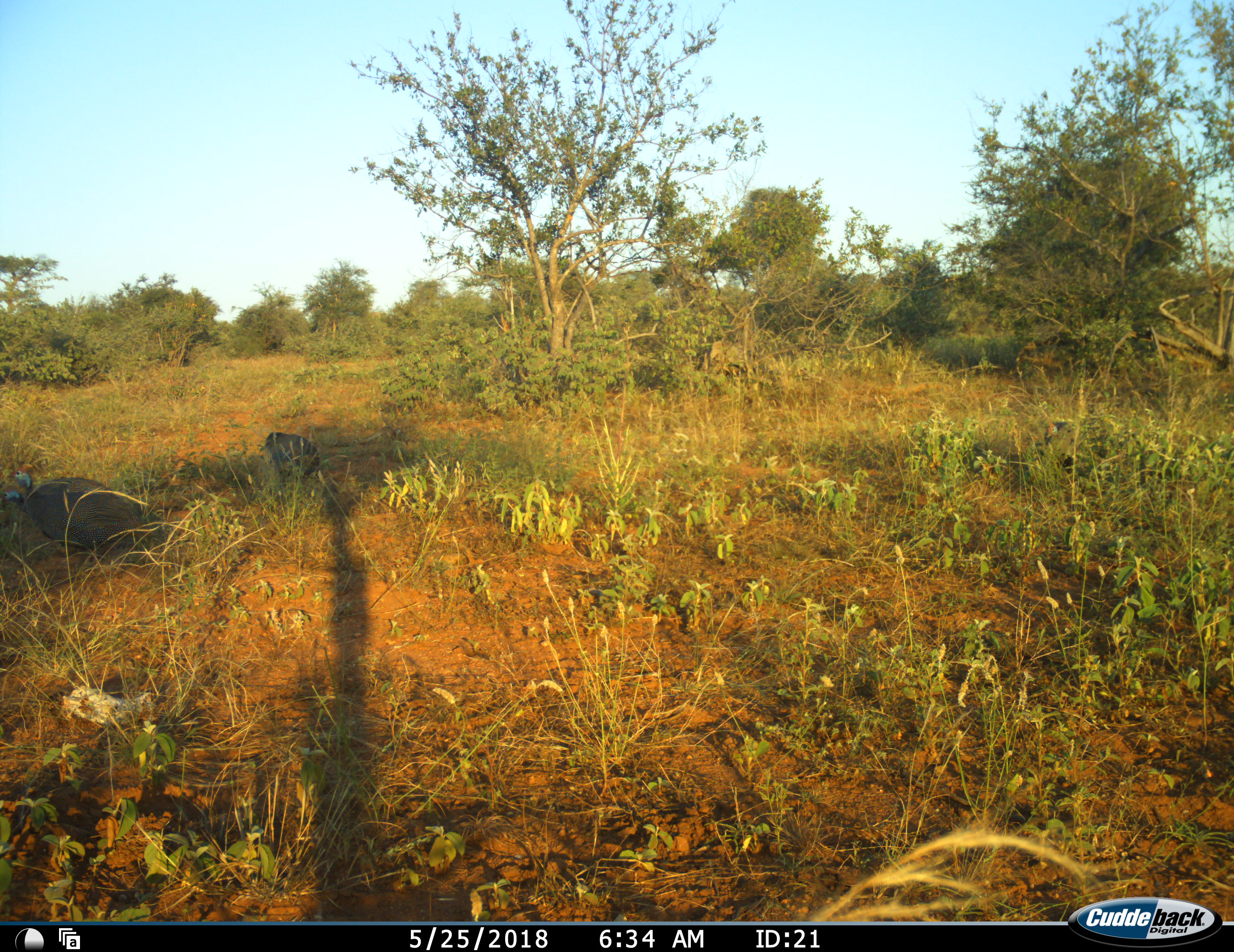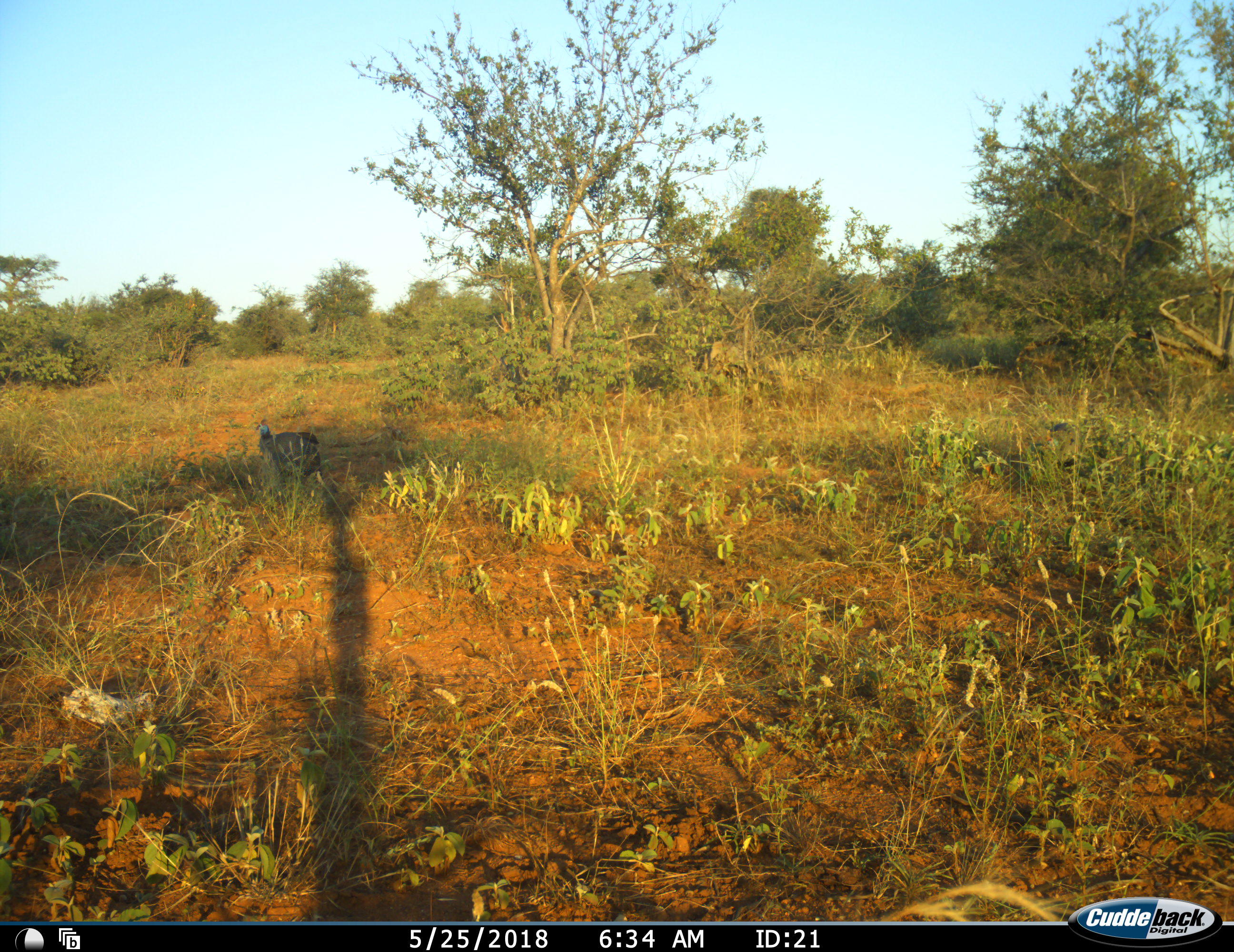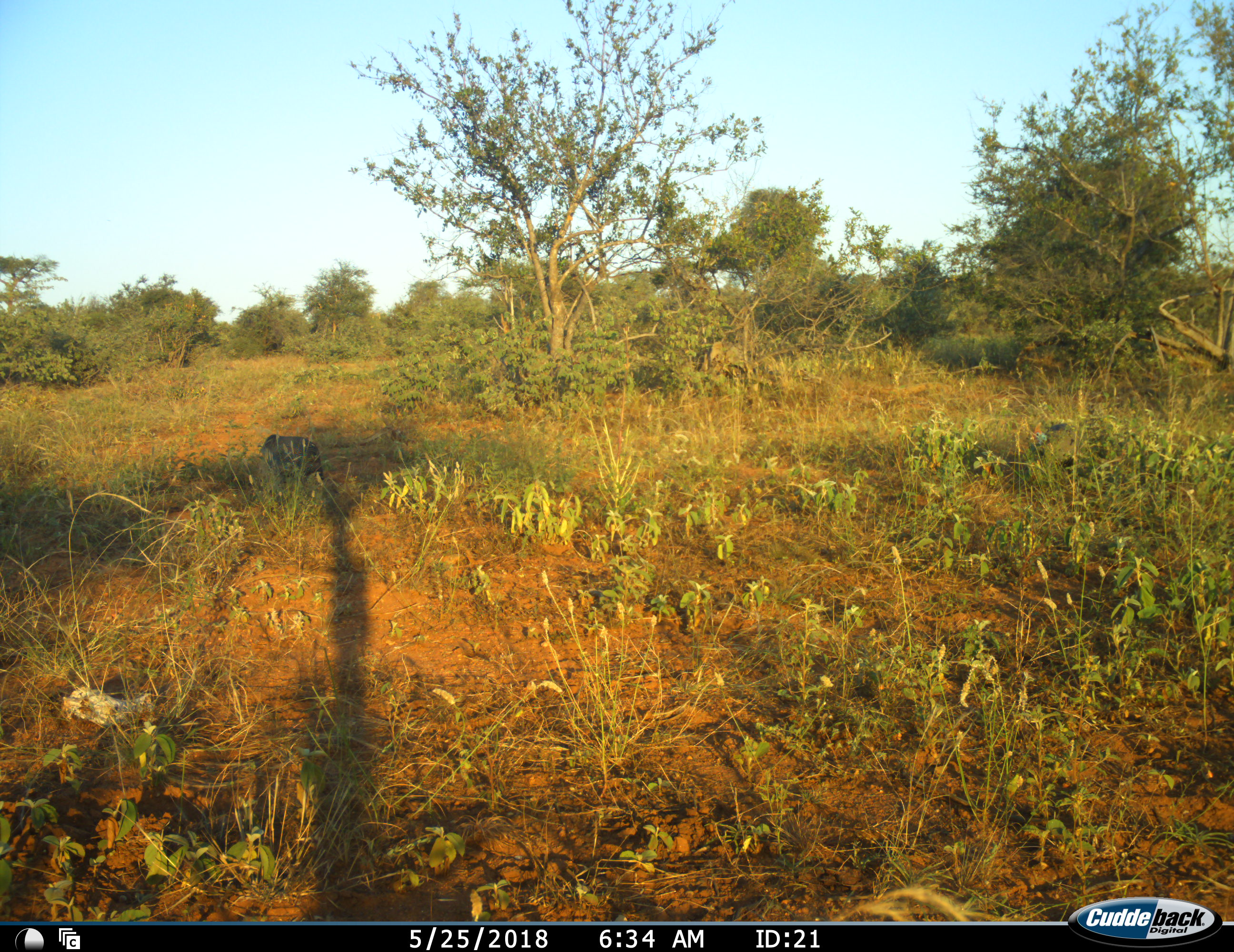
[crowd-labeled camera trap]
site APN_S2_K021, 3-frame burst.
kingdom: Animalia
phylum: Chordata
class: Aves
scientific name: Aves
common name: bird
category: birdother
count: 3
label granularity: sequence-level